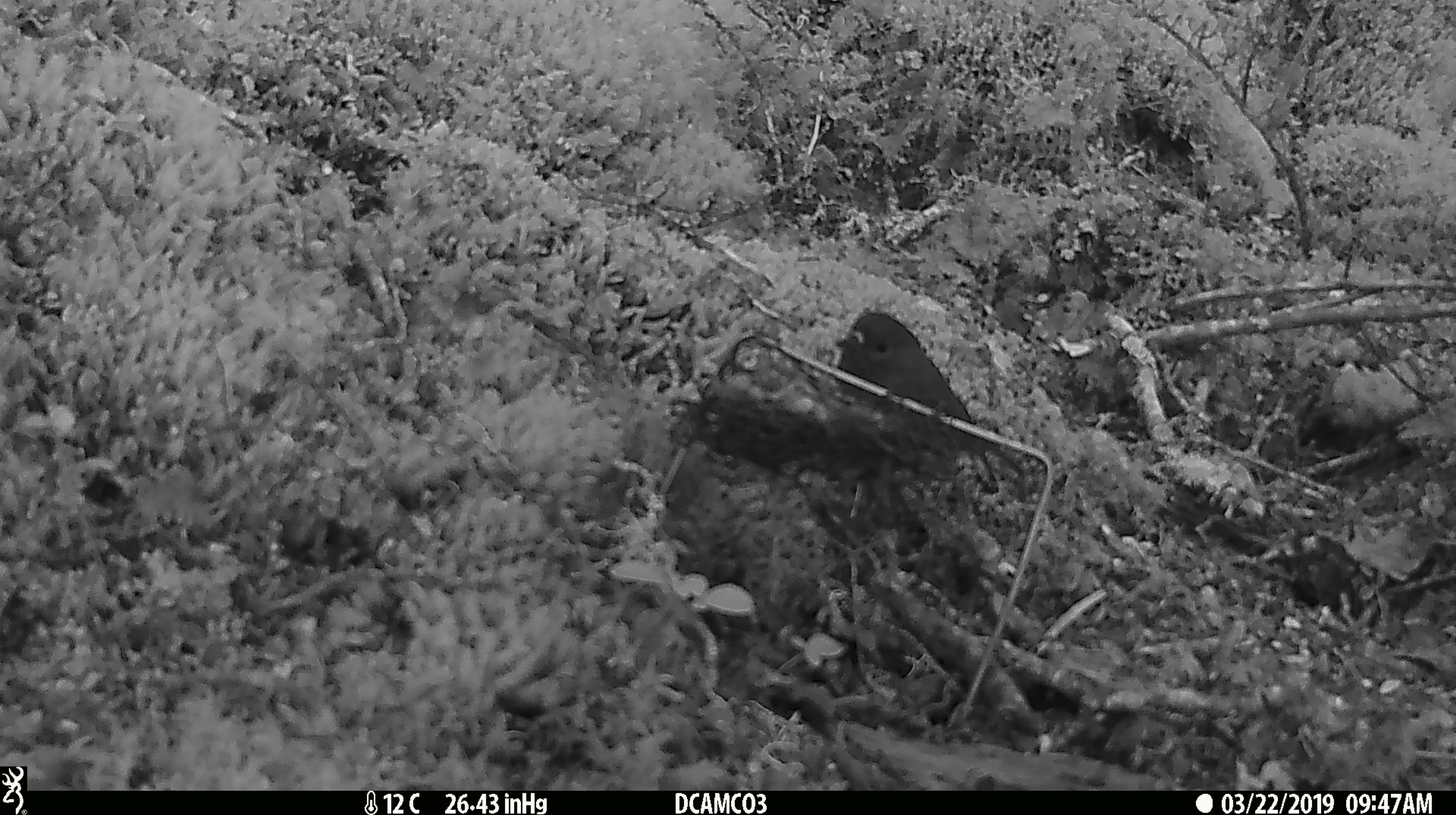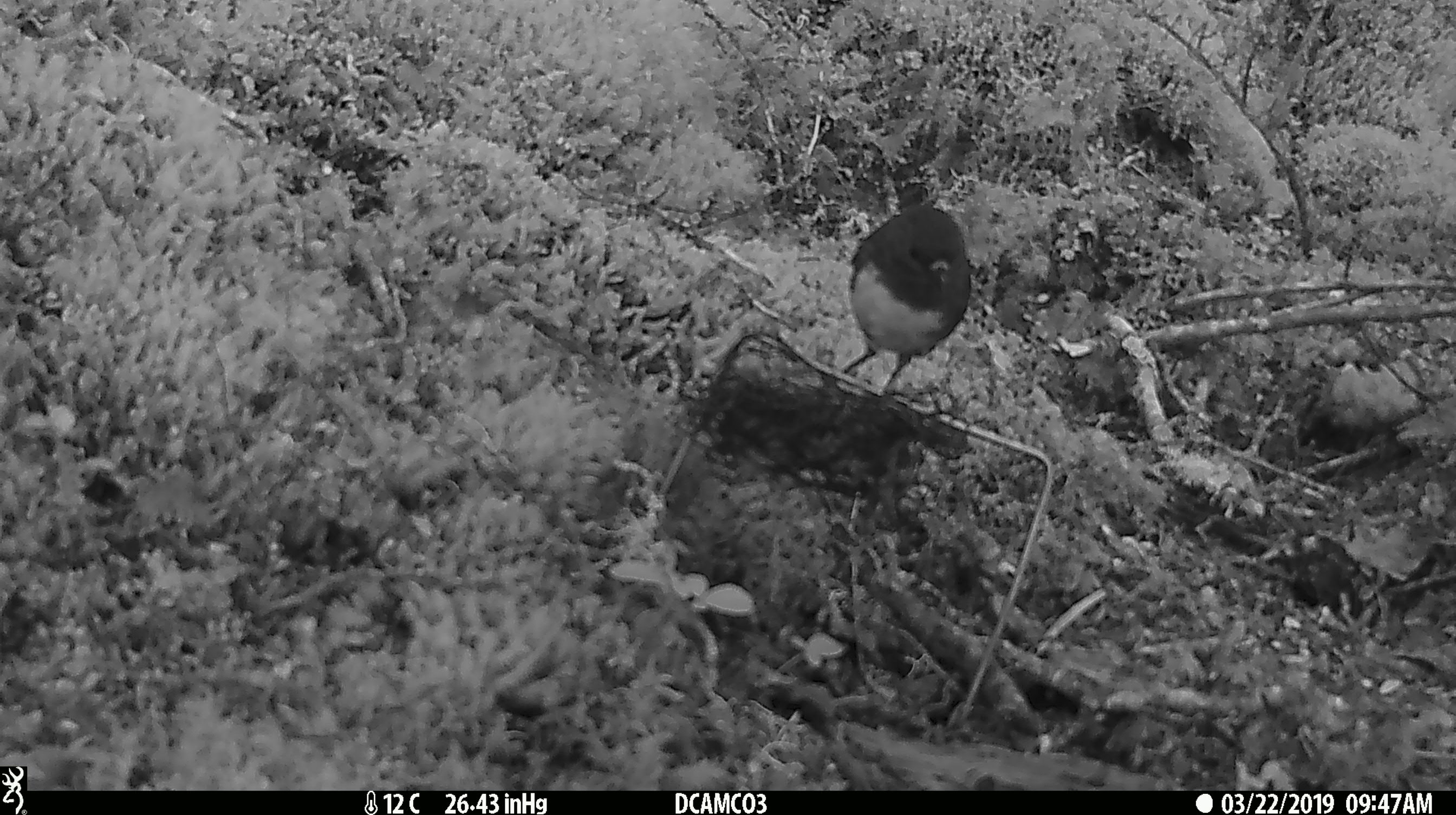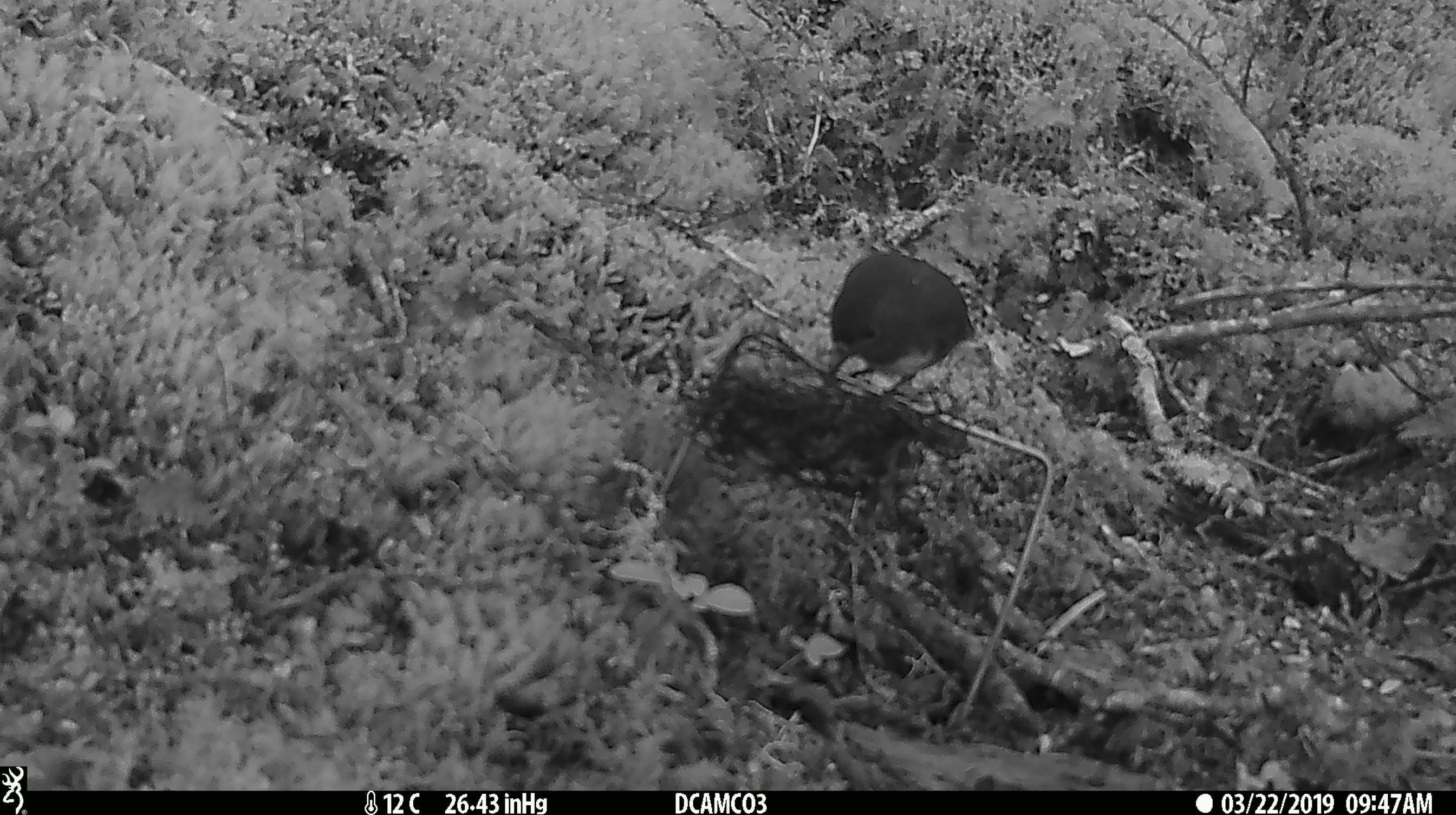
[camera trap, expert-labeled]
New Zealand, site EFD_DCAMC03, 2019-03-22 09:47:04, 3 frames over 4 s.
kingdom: Animalia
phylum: Chordata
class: Aves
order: Passeriformes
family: Petroicidae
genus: Petroica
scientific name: Petroica australis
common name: new zealand robin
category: robin